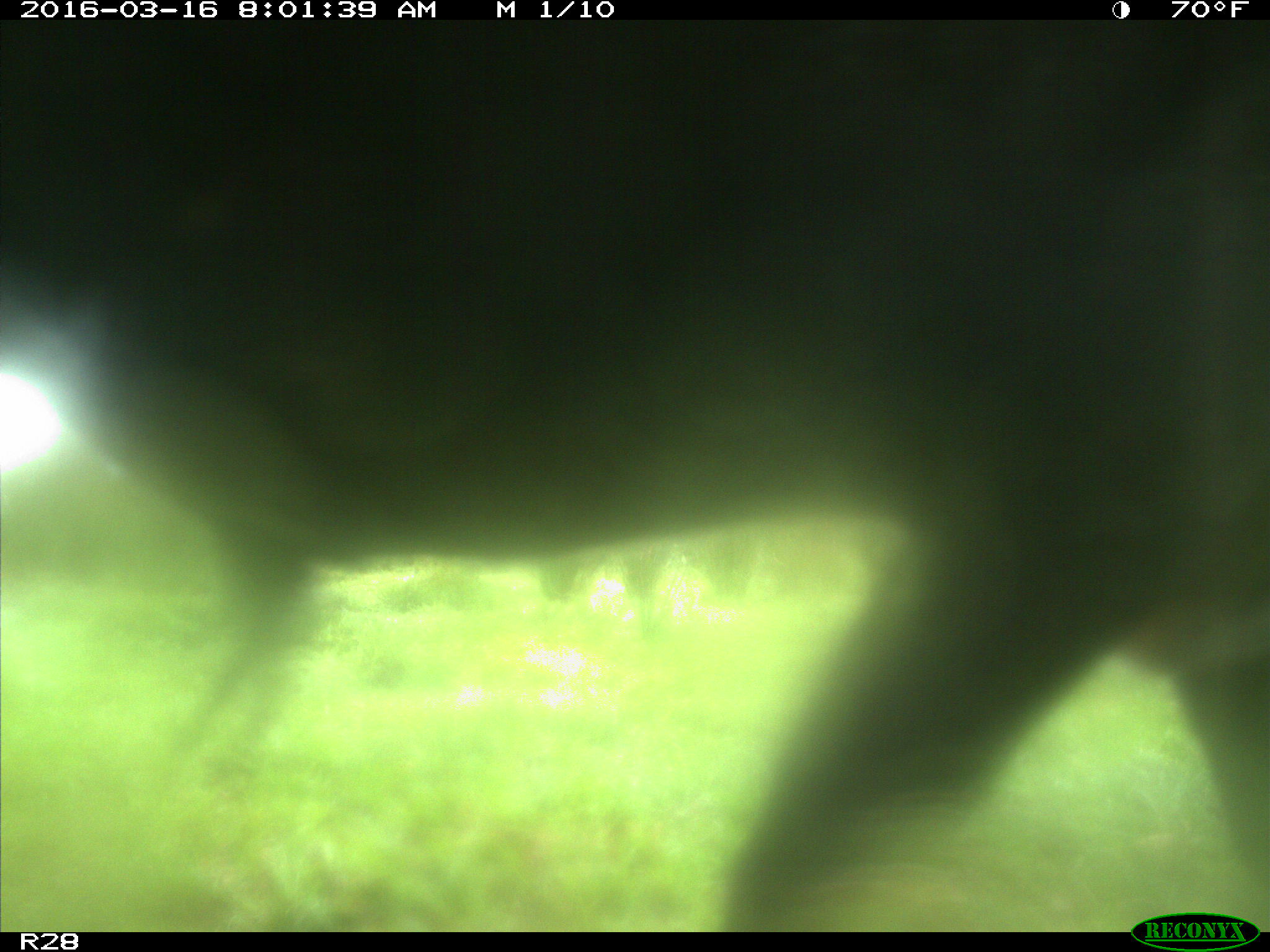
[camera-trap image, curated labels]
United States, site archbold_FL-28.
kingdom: Animalia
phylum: Chordata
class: Mammalia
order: Artiodactyla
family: Bovidae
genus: Bos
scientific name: Bos taurus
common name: domestic cow